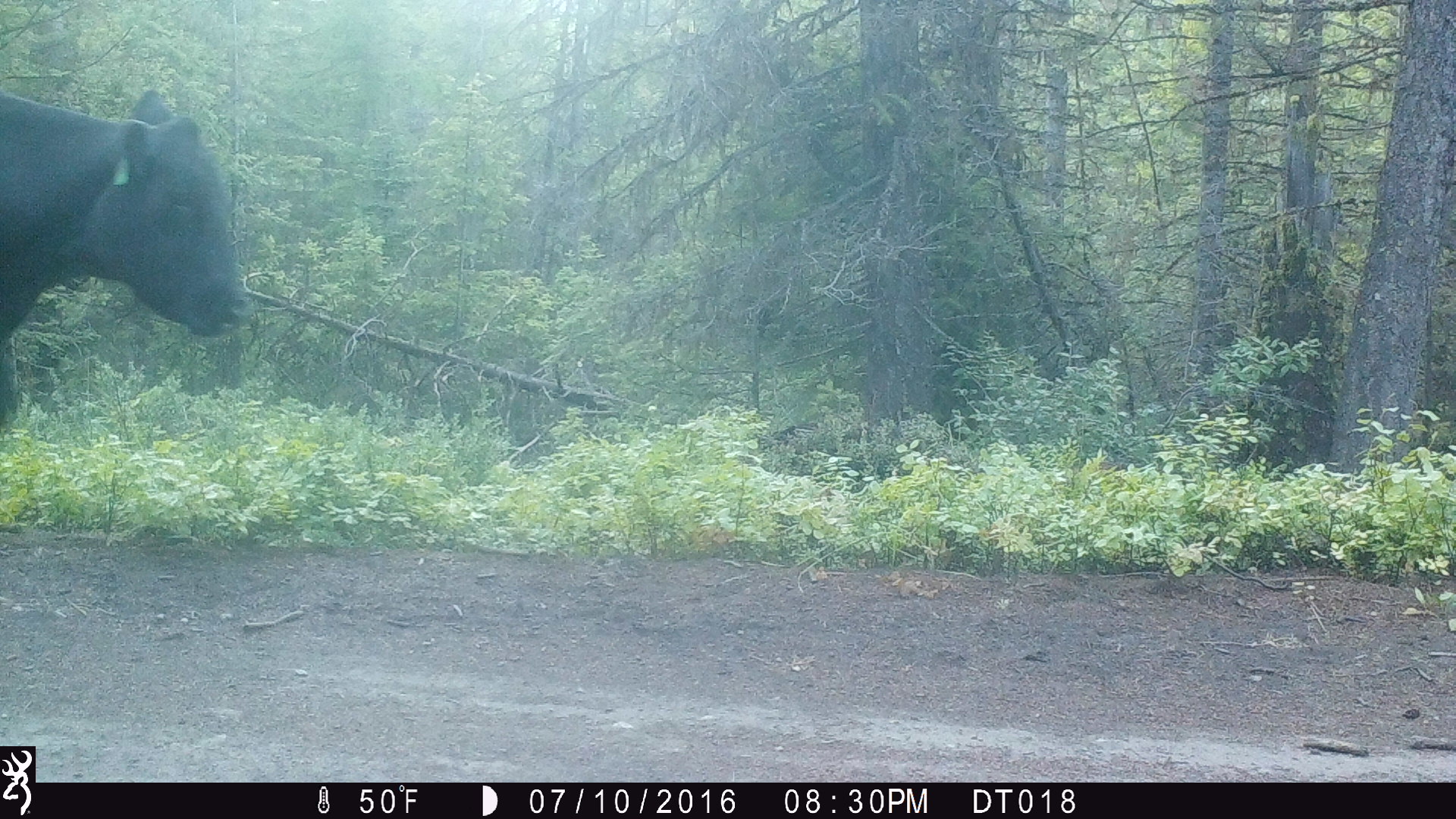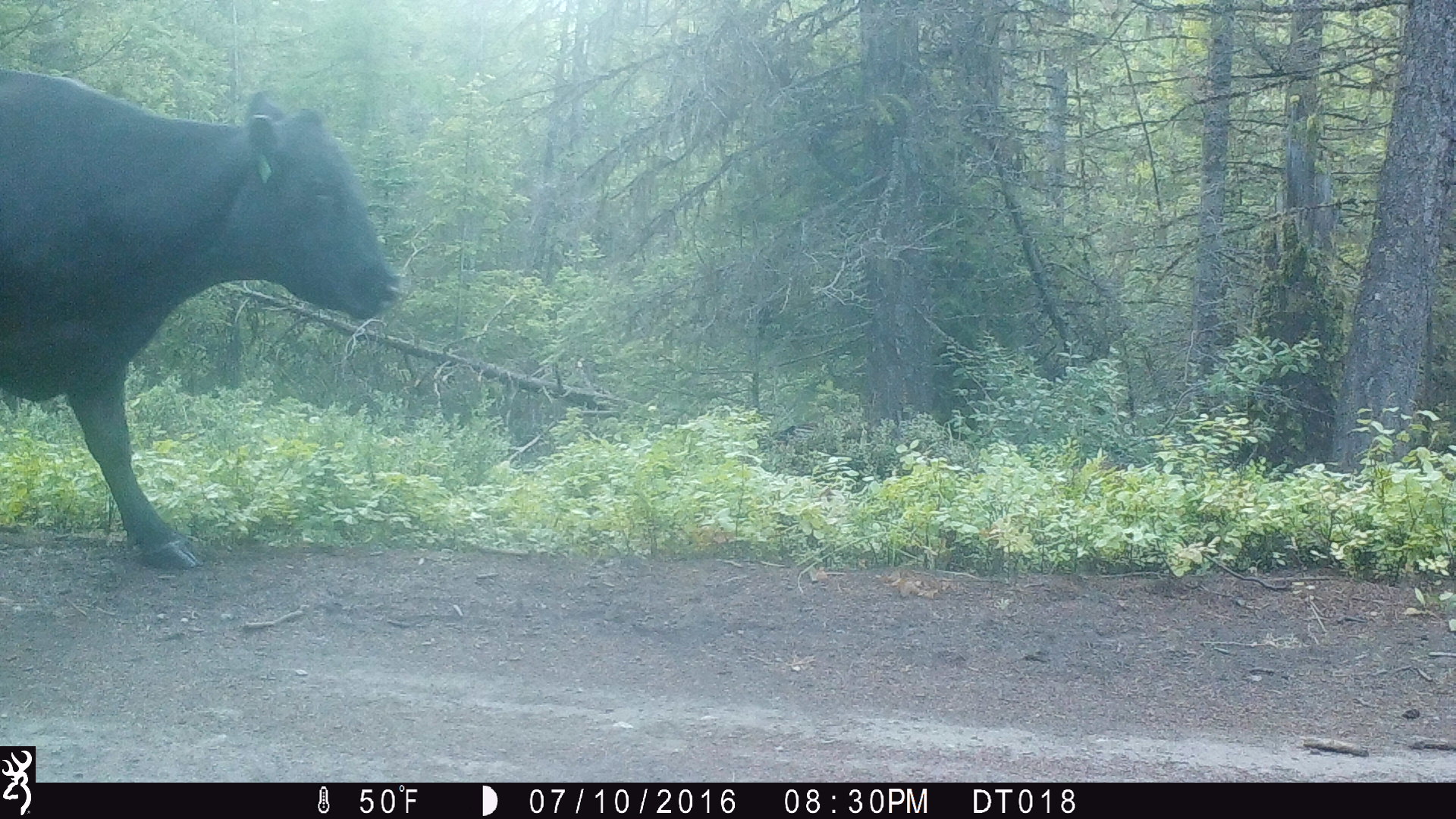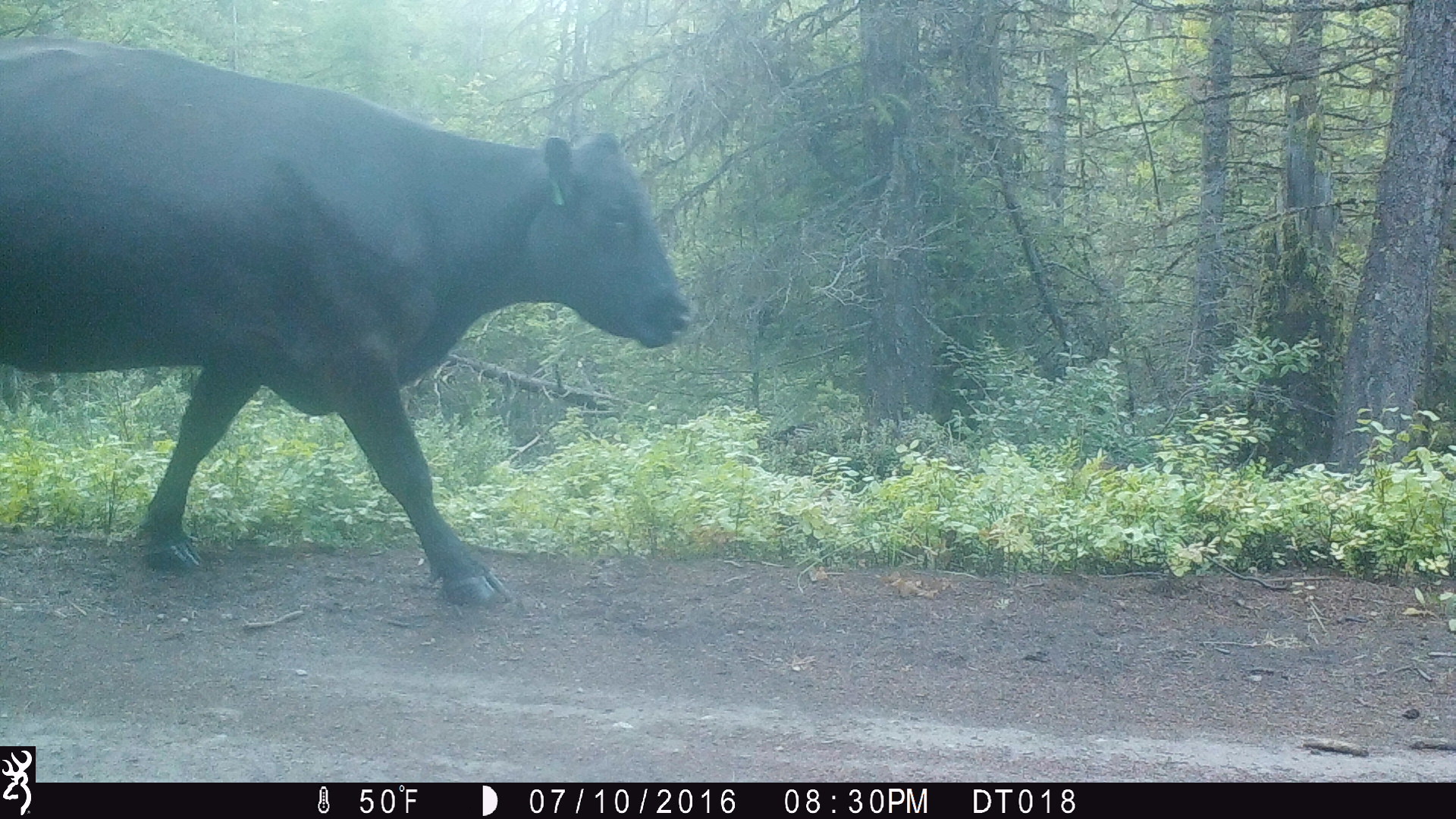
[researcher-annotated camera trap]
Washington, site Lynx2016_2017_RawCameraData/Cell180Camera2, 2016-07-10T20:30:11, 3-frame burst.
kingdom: Animalia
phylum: Chordata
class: Mammalia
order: Artiodactyla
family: Bovidae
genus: Bos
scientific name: Bos taurus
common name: domestic cattle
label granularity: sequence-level